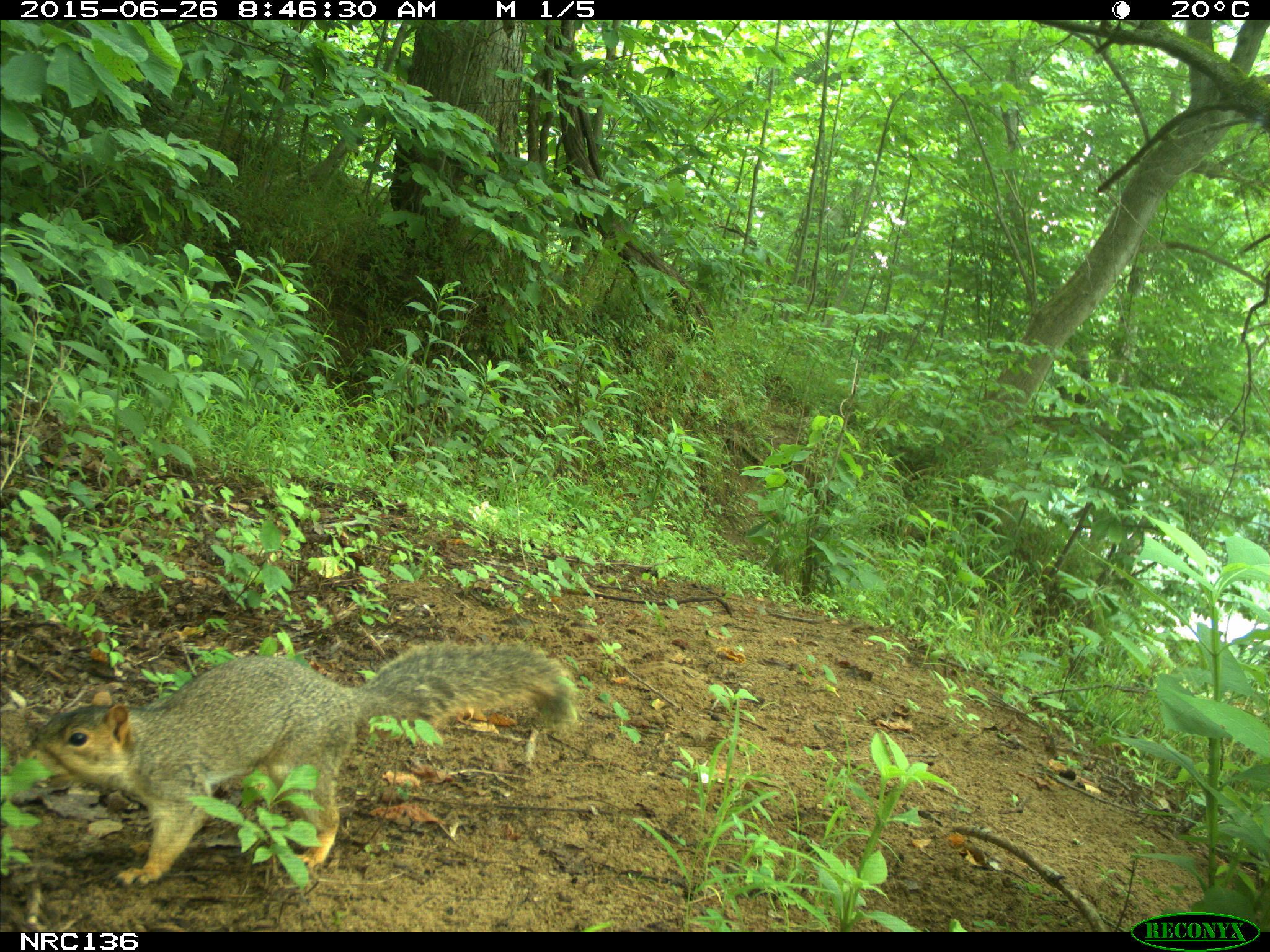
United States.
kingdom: Animalia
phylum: Chordata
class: Mammalia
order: Rodentia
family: Sciuridae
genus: Sciurus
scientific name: Sciurus niger cinereus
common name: eastern fox squirrel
Eastern Fox Squirrel (Sciurus niger cinereus).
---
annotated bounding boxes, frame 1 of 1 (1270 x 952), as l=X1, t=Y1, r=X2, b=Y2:
Eastern Fox Squirrel: l=23, t=629, r=584, b=889